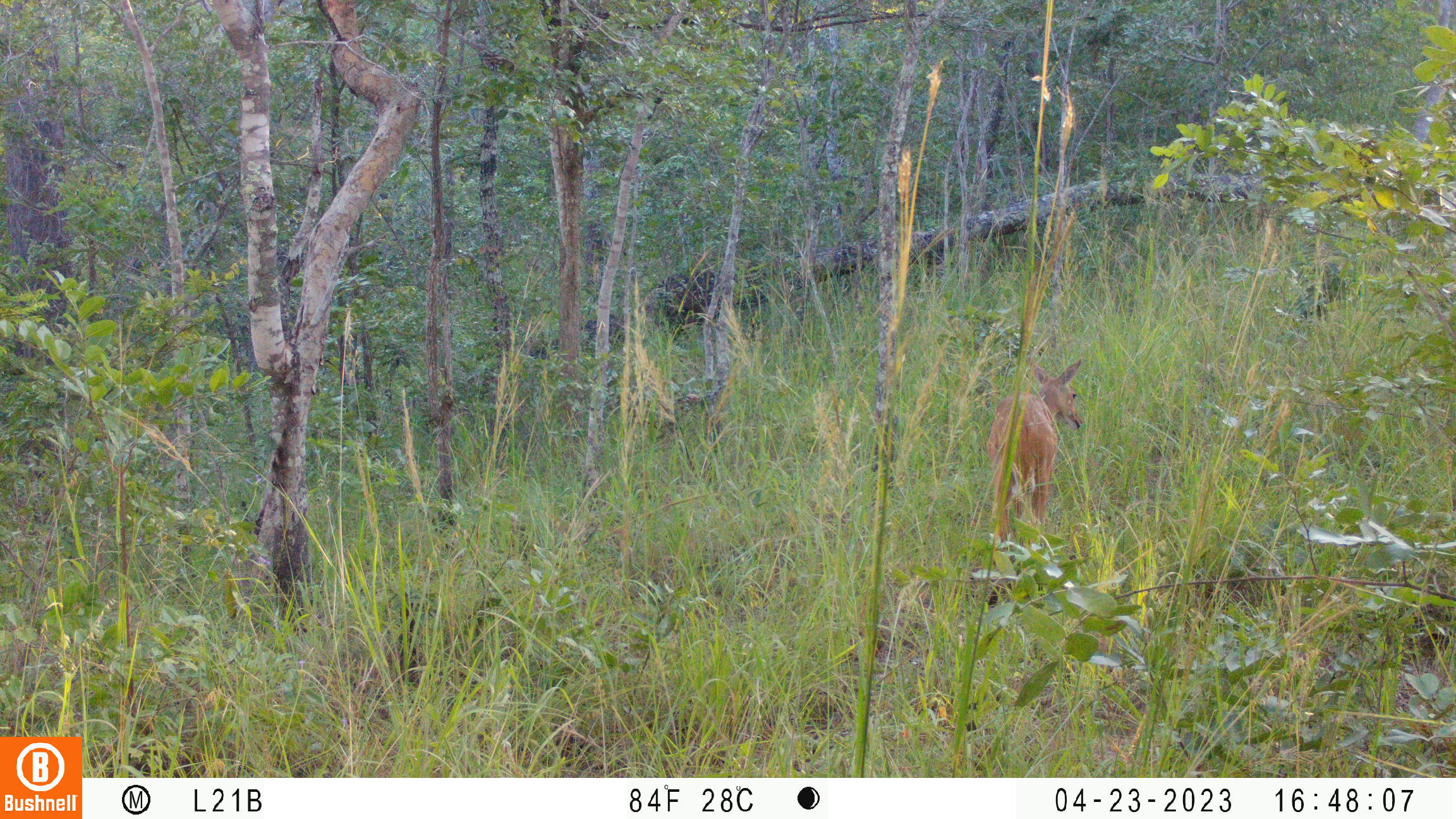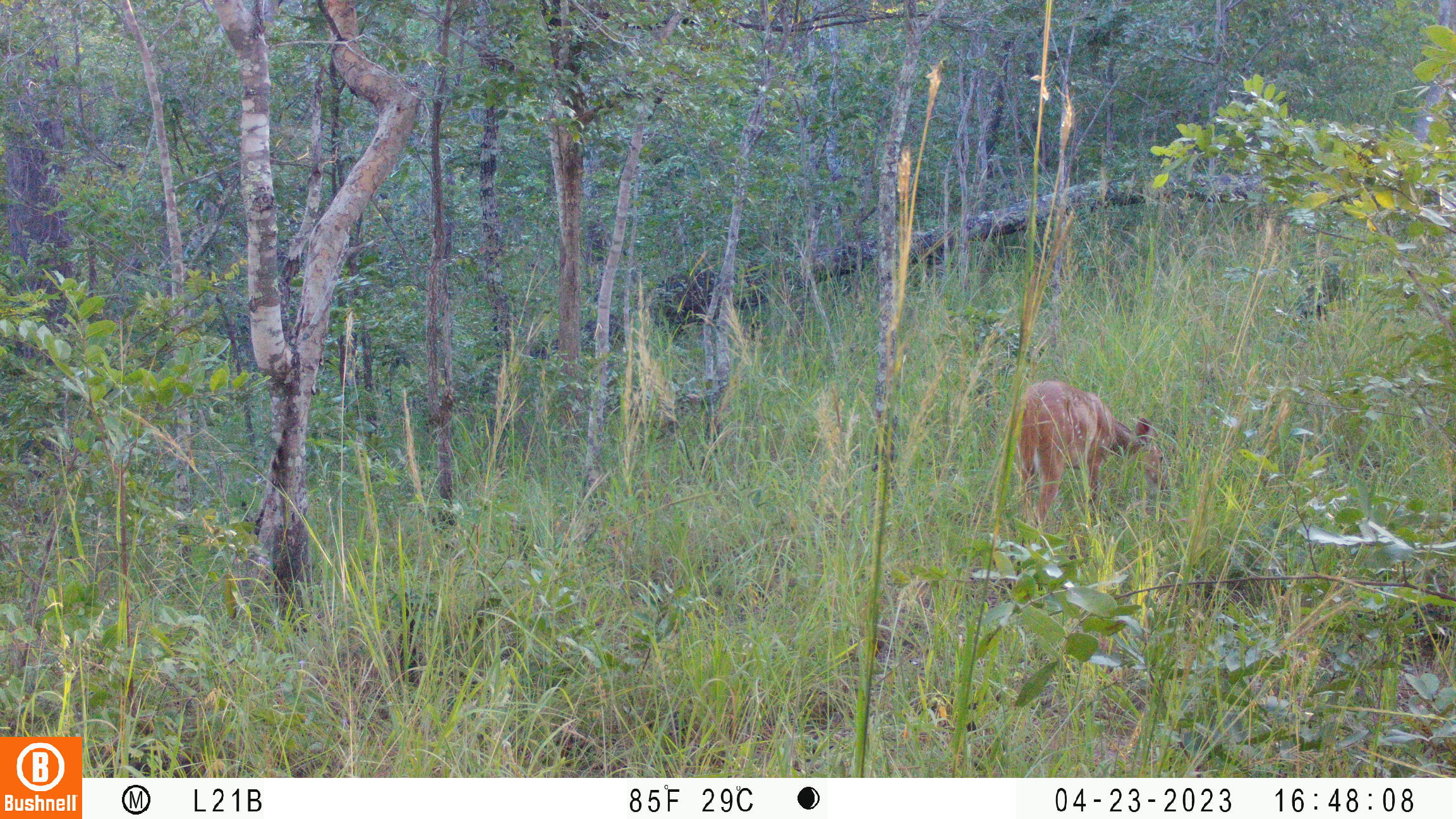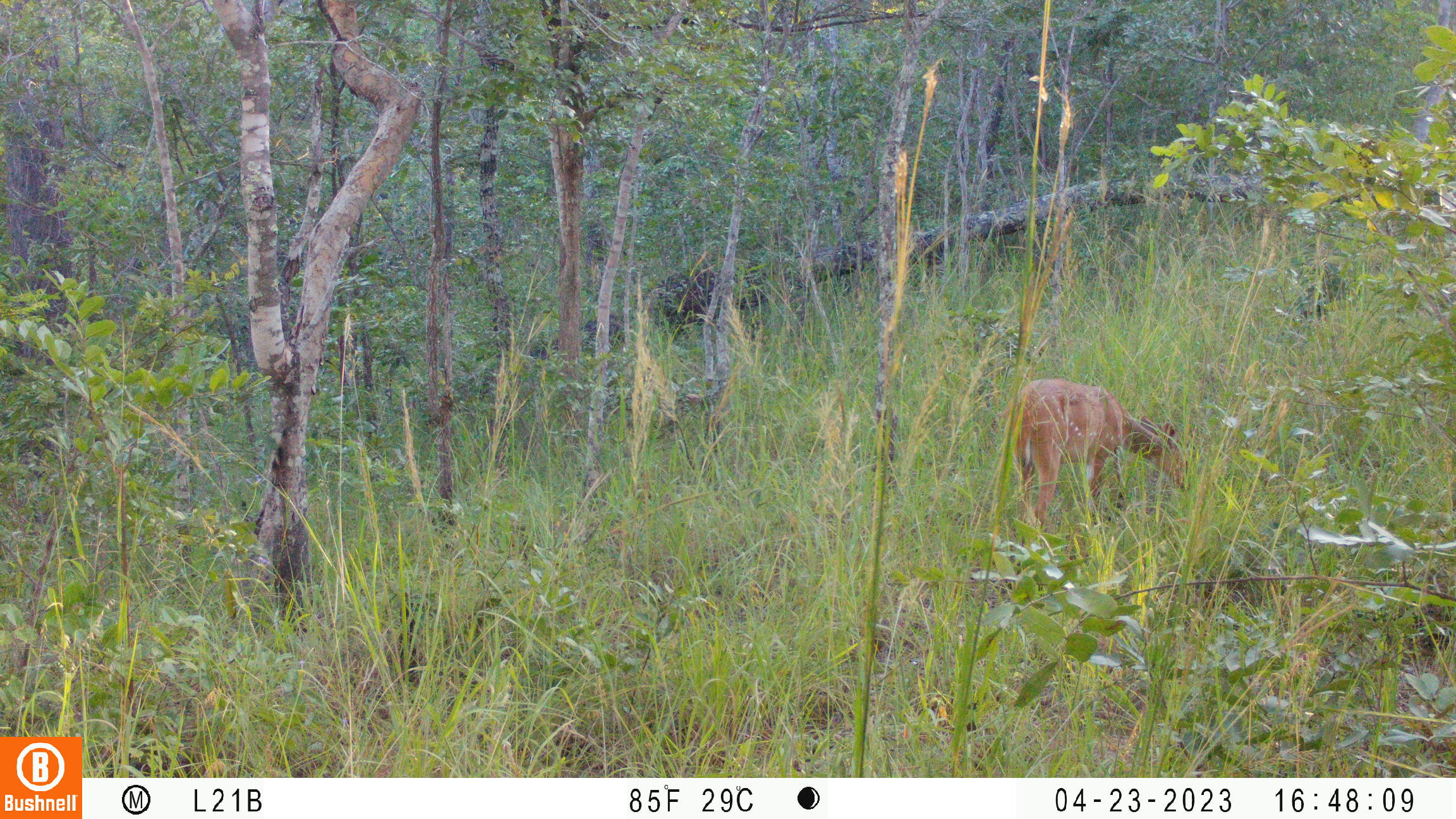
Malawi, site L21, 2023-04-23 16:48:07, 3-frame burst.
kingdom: Animalia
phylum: Chordata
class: Mammalia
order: Artiodactyla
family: Bovidae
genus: Tragelaphus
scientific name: Tragelaphus sylvaticus sylvaticus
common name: cape bushbuck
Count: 1.